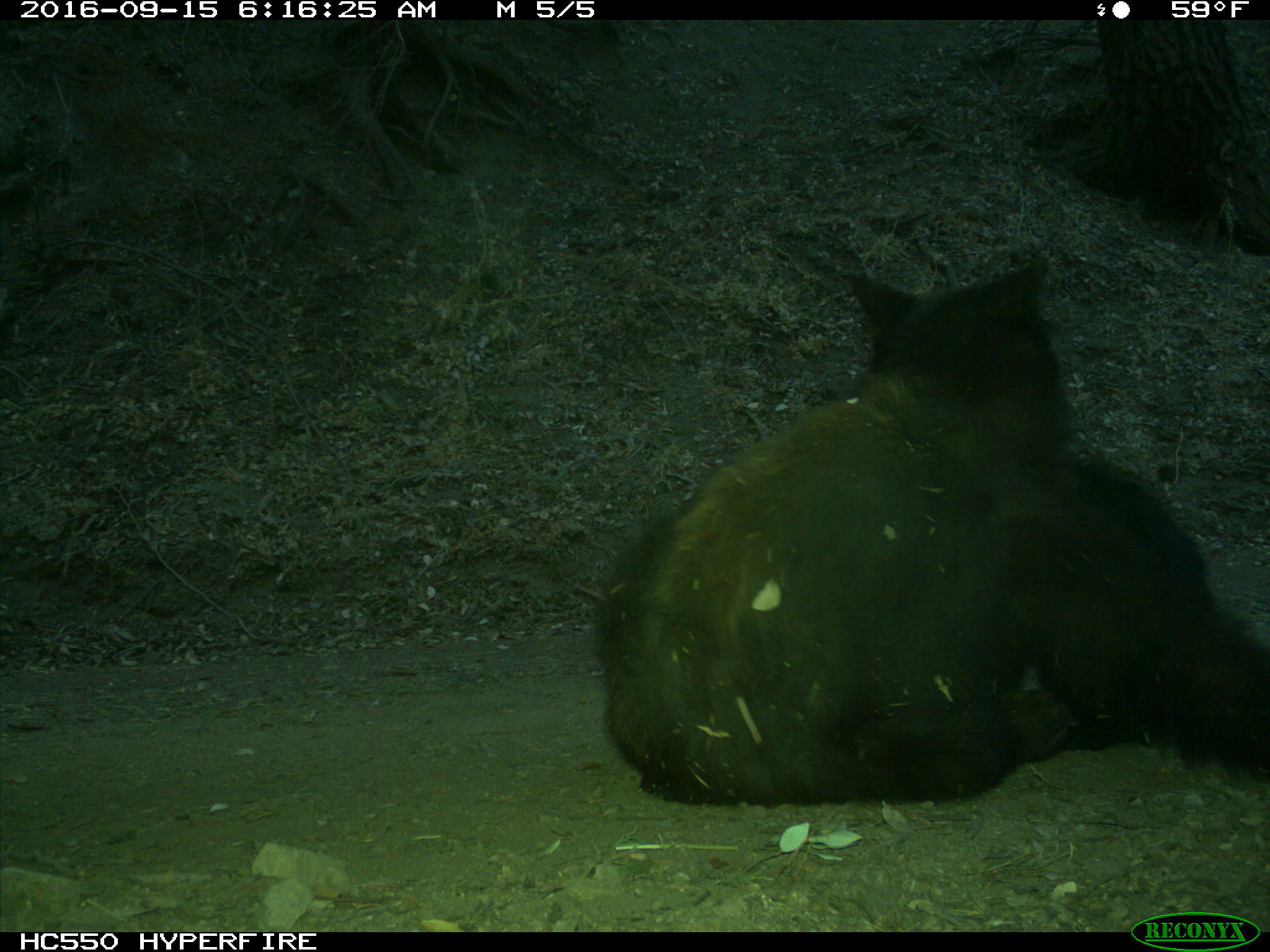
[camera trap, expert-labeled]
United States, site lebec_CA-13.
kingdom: Animalia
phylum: Chordata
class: Mammalia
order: Carnivora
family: Ursidae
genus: Ursus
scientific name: Ursus americanus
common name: american black bear